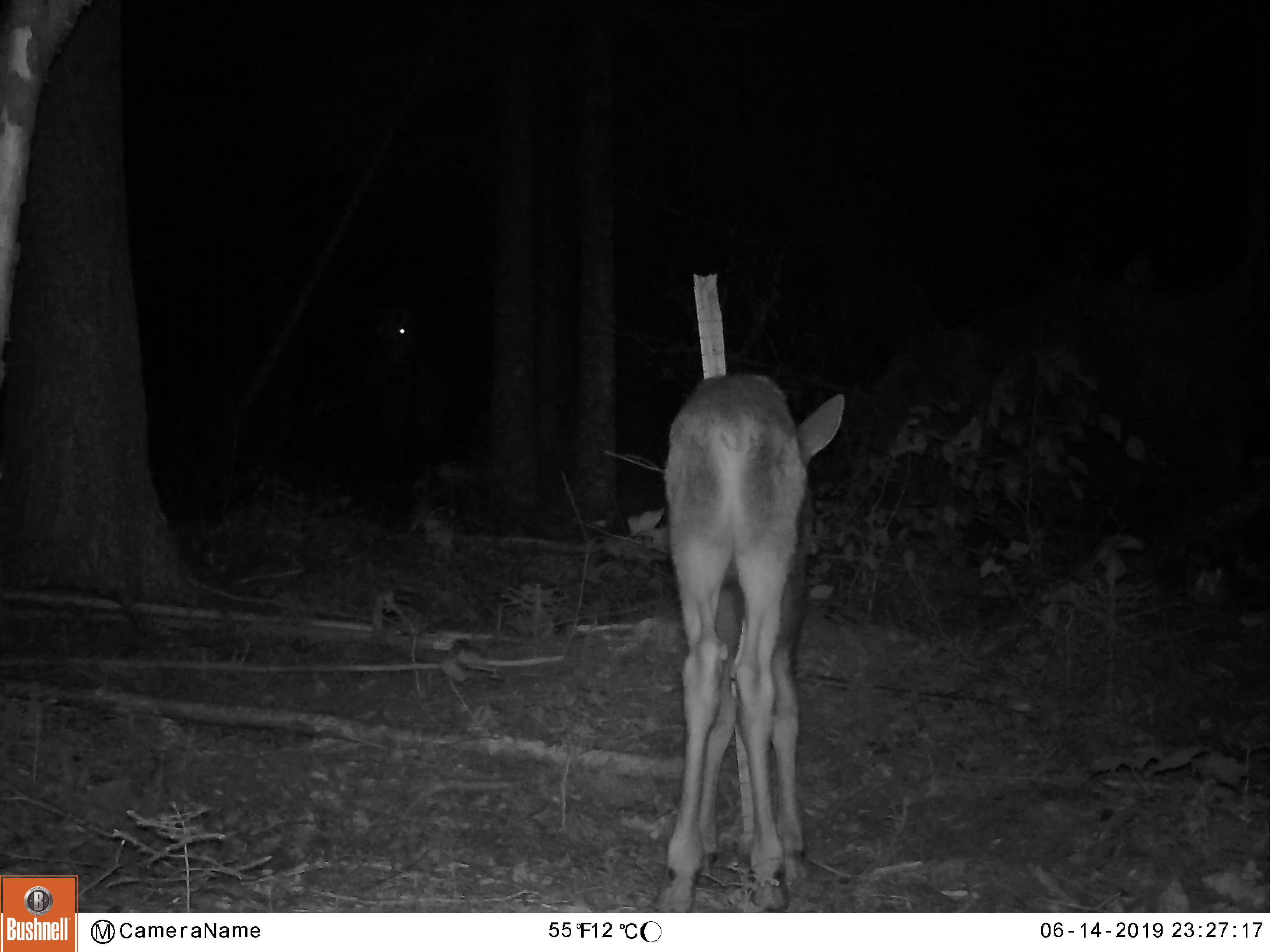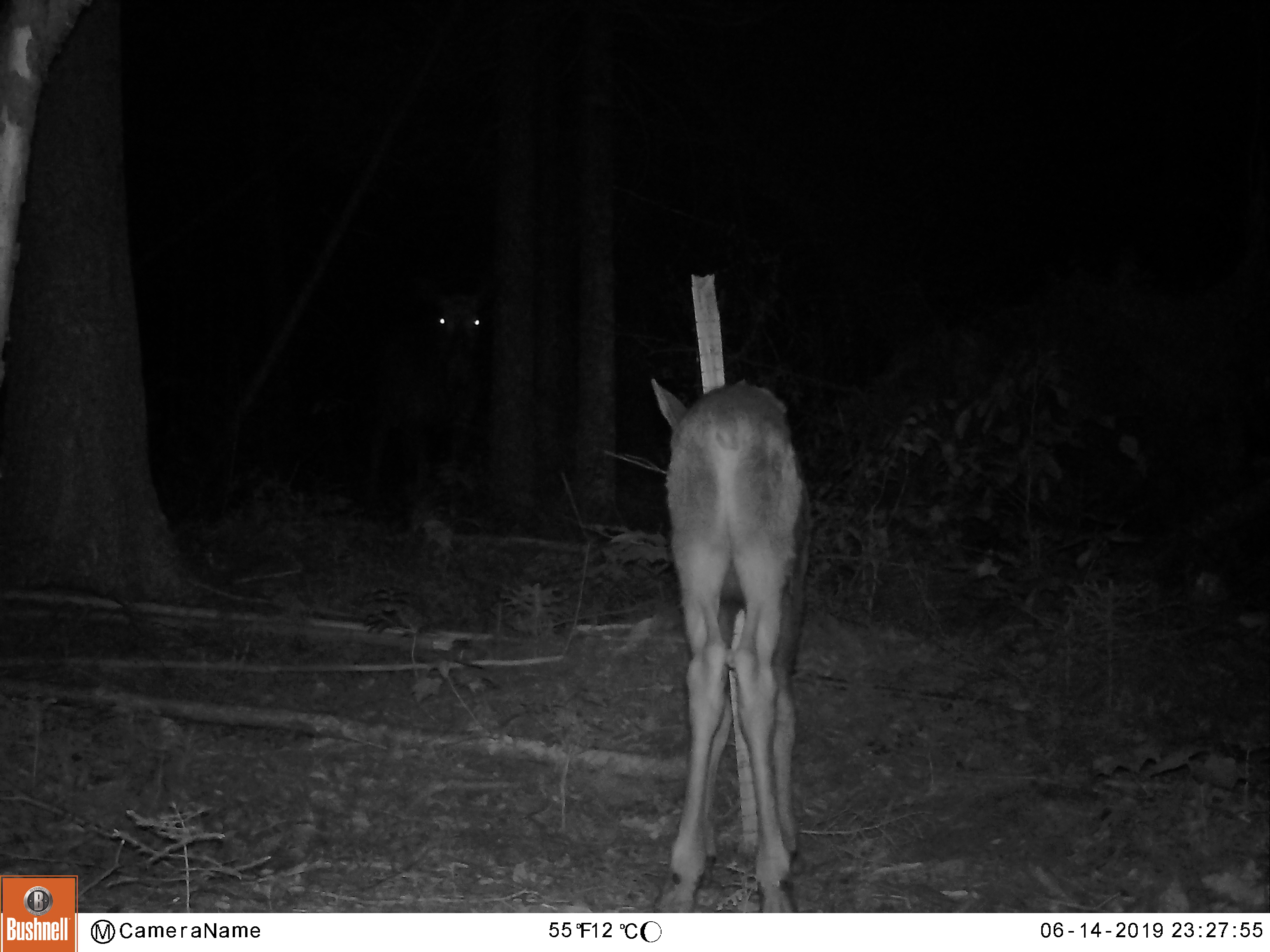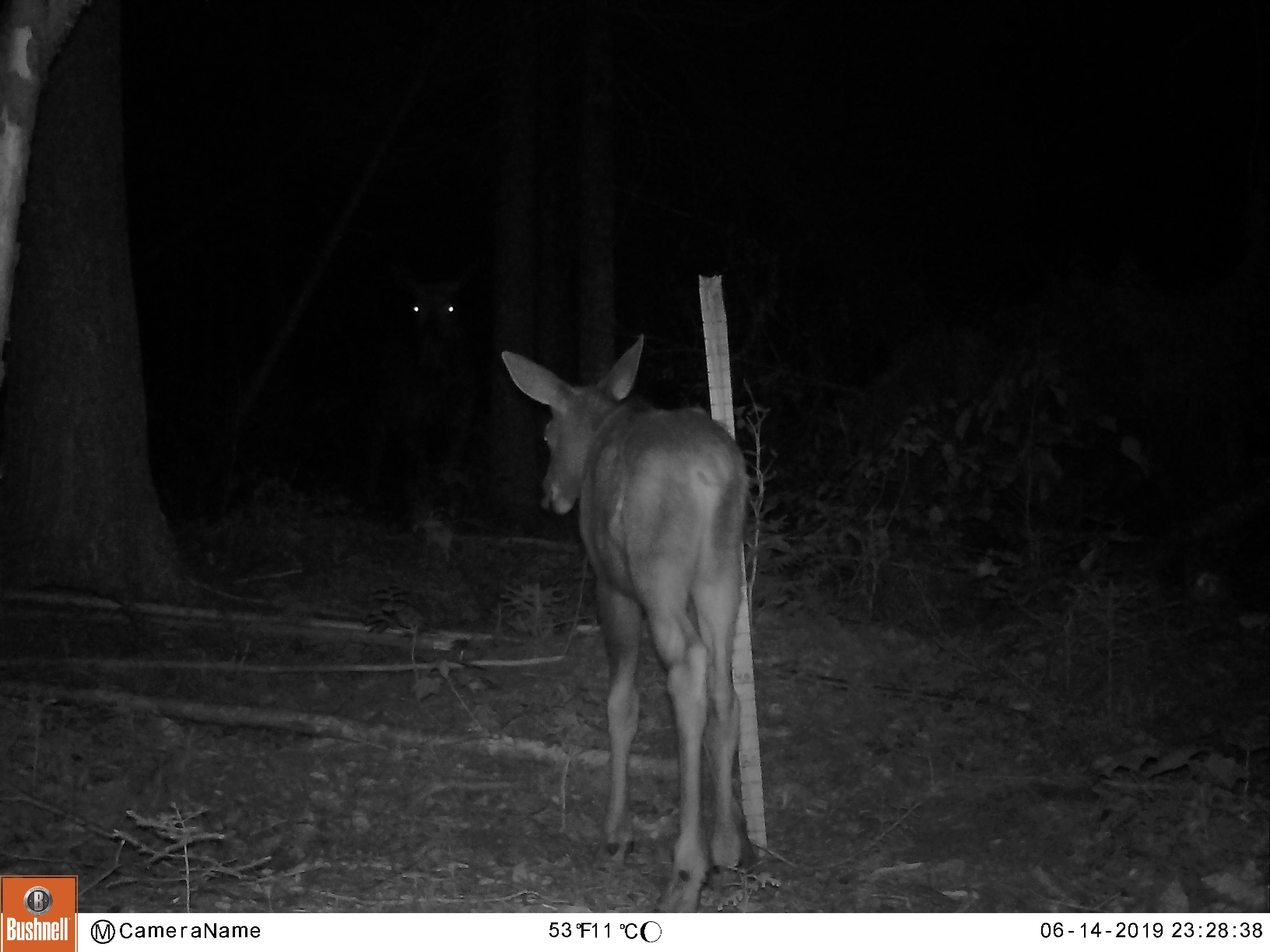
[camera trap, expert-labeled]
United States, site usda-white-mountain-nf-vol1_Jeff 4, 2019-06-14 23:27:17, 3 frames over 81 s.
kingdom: Animalia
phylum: Chordata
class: Mammalia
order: Artiodactyla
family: Cervidae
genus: Alces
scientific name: Alces alces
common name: moose